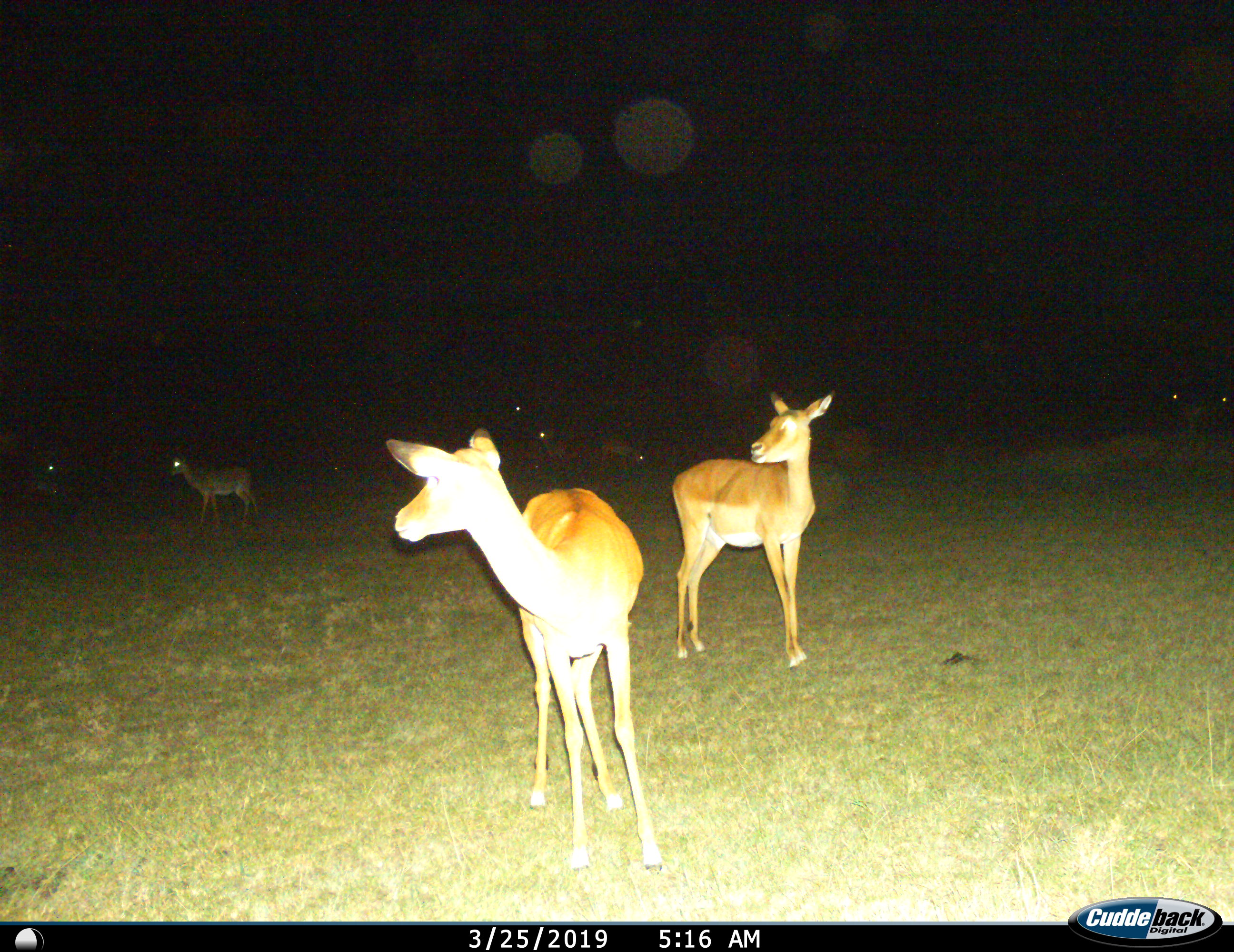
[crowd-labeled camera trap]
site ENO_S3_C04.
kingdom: Animalia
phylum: Chordata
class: Mammalia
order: Artiodactyla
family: Bovidae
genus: Aepyceros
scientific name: Aepyceros melampus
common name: impala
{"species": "impala (Aepyceros melampus)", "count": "9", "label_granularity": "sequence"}